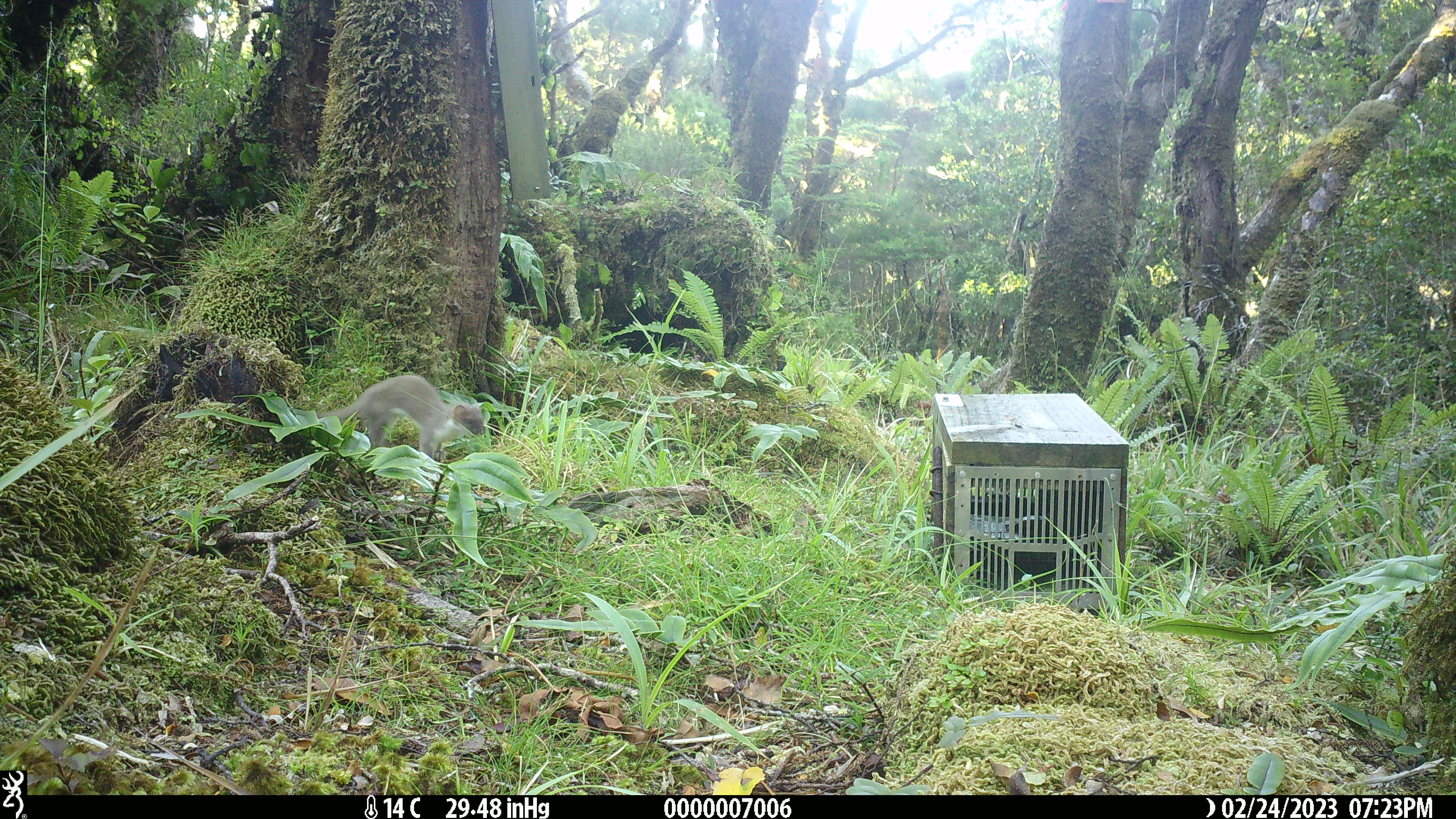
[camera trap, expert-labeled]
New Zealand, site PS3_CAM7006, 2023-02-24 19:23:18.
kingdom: Animalia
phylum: Chordata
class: Mammalia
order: Carnivora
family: Mustelidae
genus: Mustela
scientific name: Mustela erminea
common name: stoat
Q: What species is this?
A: Stoat (Mustela erminea).